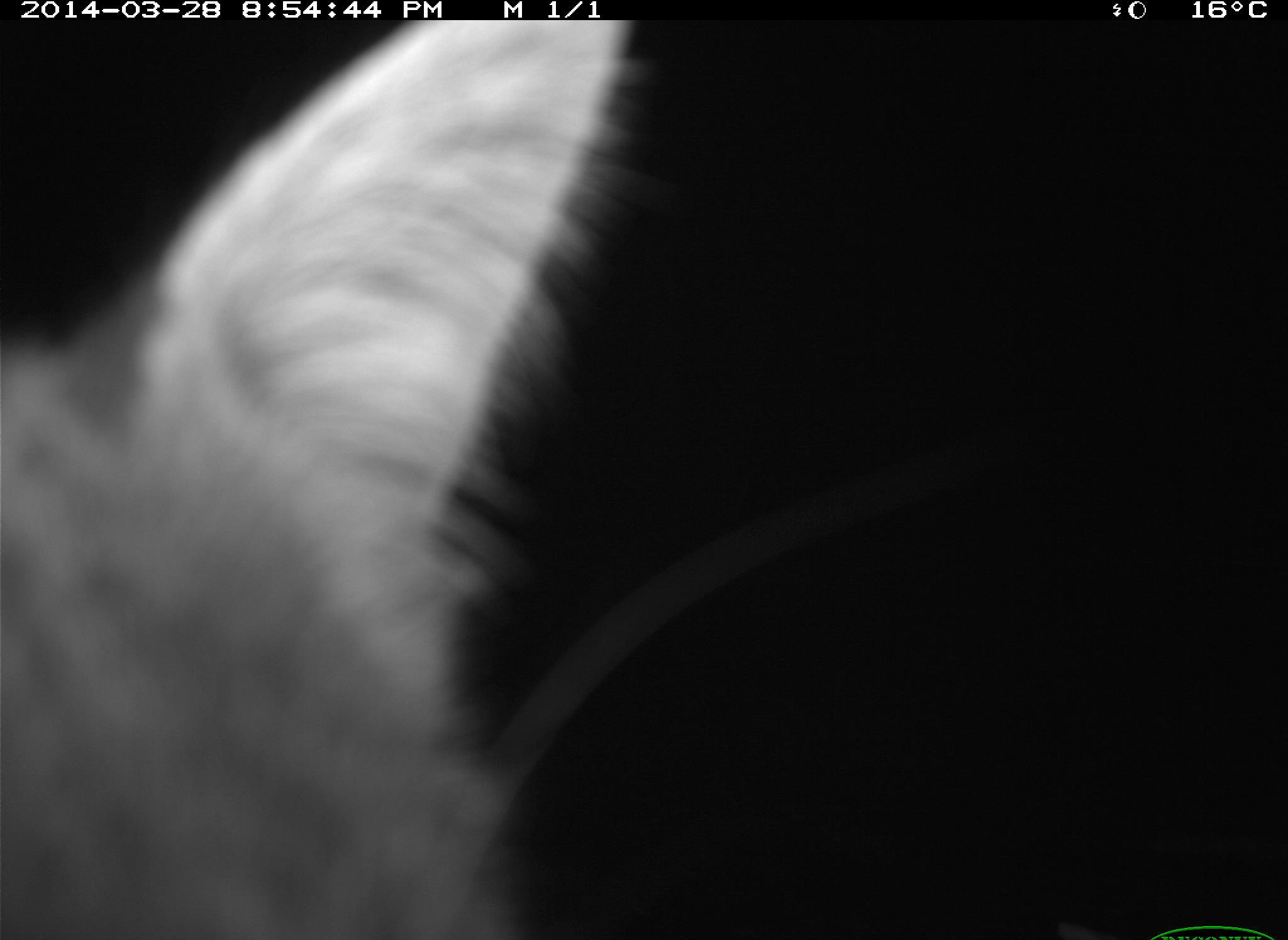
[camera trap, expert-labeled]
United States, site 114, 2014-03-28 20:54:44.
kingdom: Animalia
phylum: Chordata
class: Mammalia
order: Carnivora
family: Felidae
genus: Lynx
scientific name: Lynx rufus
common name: bobcat